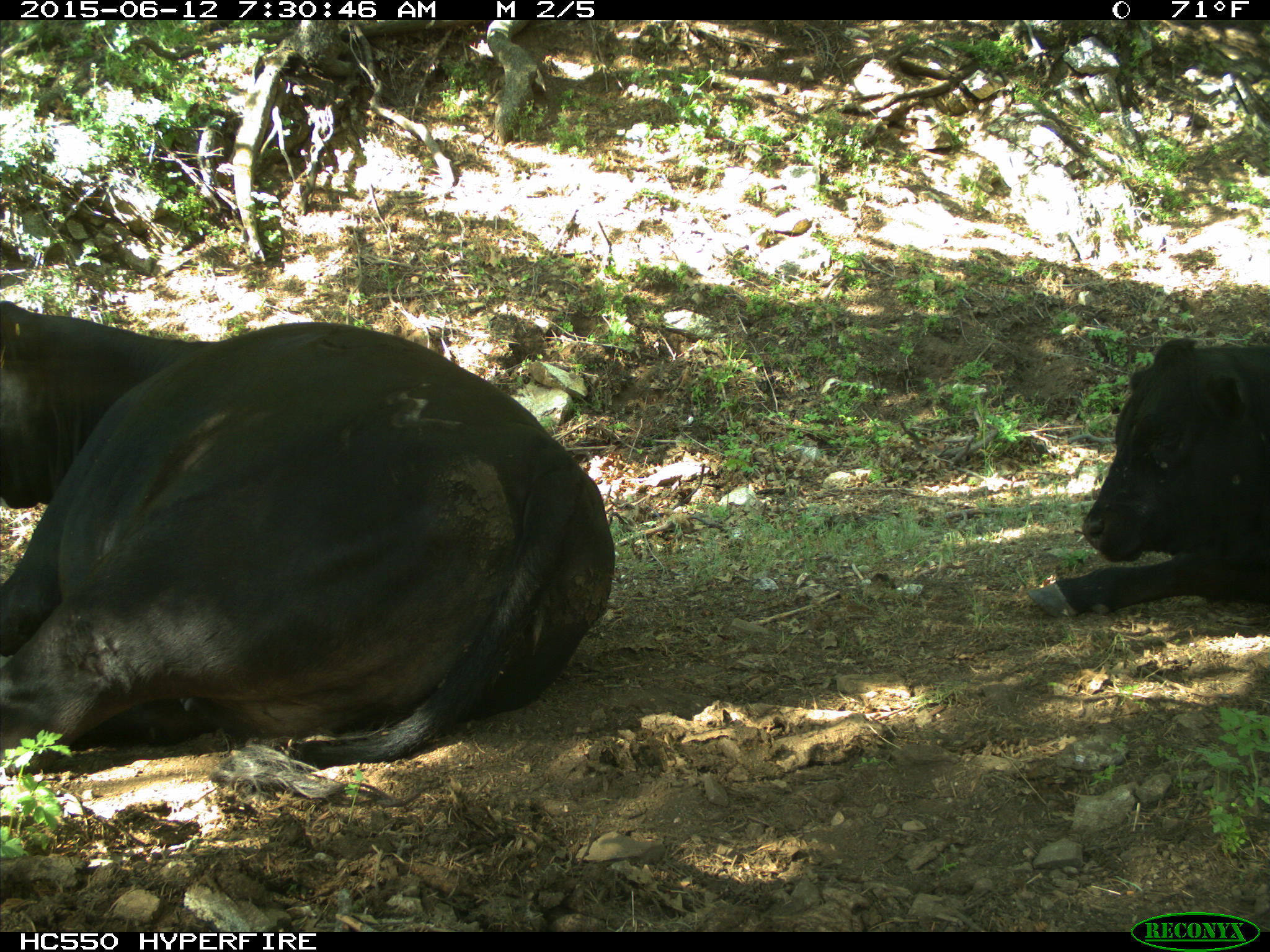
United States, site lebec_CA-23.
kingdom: Animalia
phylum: Chordata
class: Mammalia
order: Artiodactyla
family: Bovidae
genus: Bos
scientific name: Bos taurus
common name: domestic cow